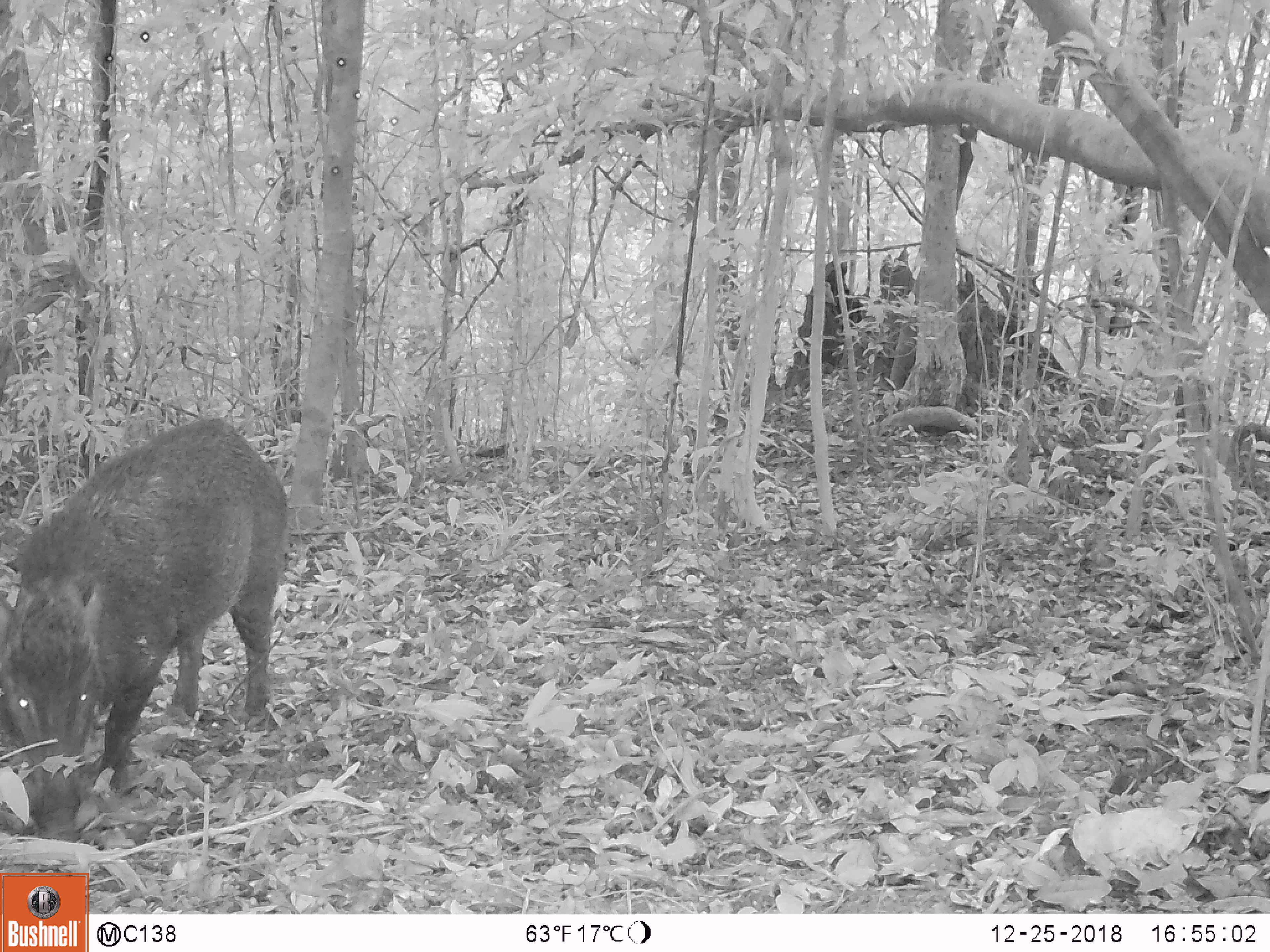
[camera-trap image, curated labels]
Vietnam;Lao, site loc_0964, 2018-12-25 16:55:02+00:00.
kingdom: Animalia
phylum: Chordata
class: Mammalia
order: Artiodactyla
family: Suidae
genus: Sus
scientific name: Sus scrofa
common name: eurasian wild pig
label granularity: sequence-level